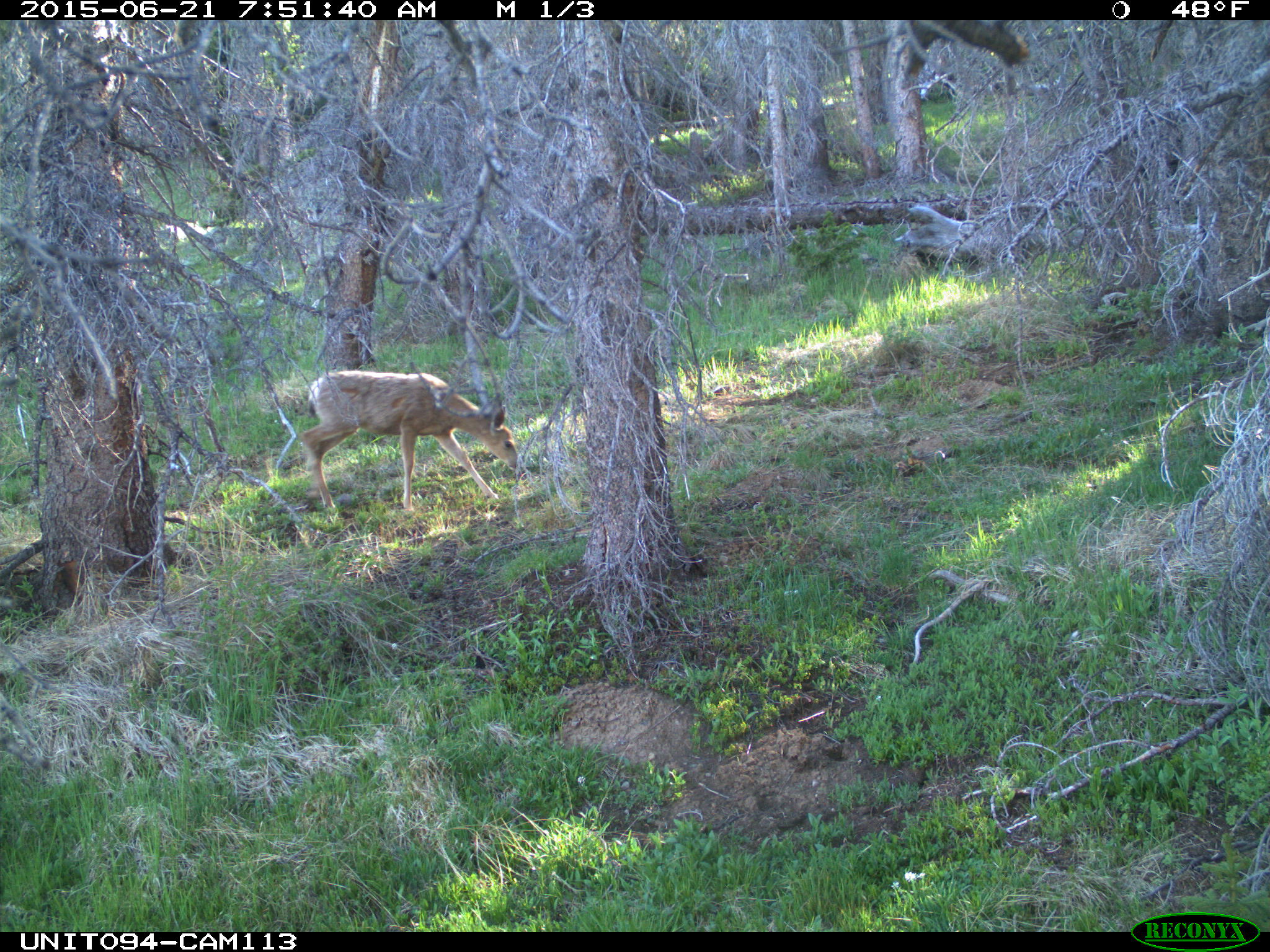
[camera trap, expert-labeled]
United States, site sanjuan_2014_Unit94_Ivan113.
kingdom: Animalia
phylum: Chordata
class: Mammalia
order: Artiodactyla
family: Cervidae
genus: Odocoileus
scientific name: Odocoileus hemionus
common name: mule deer